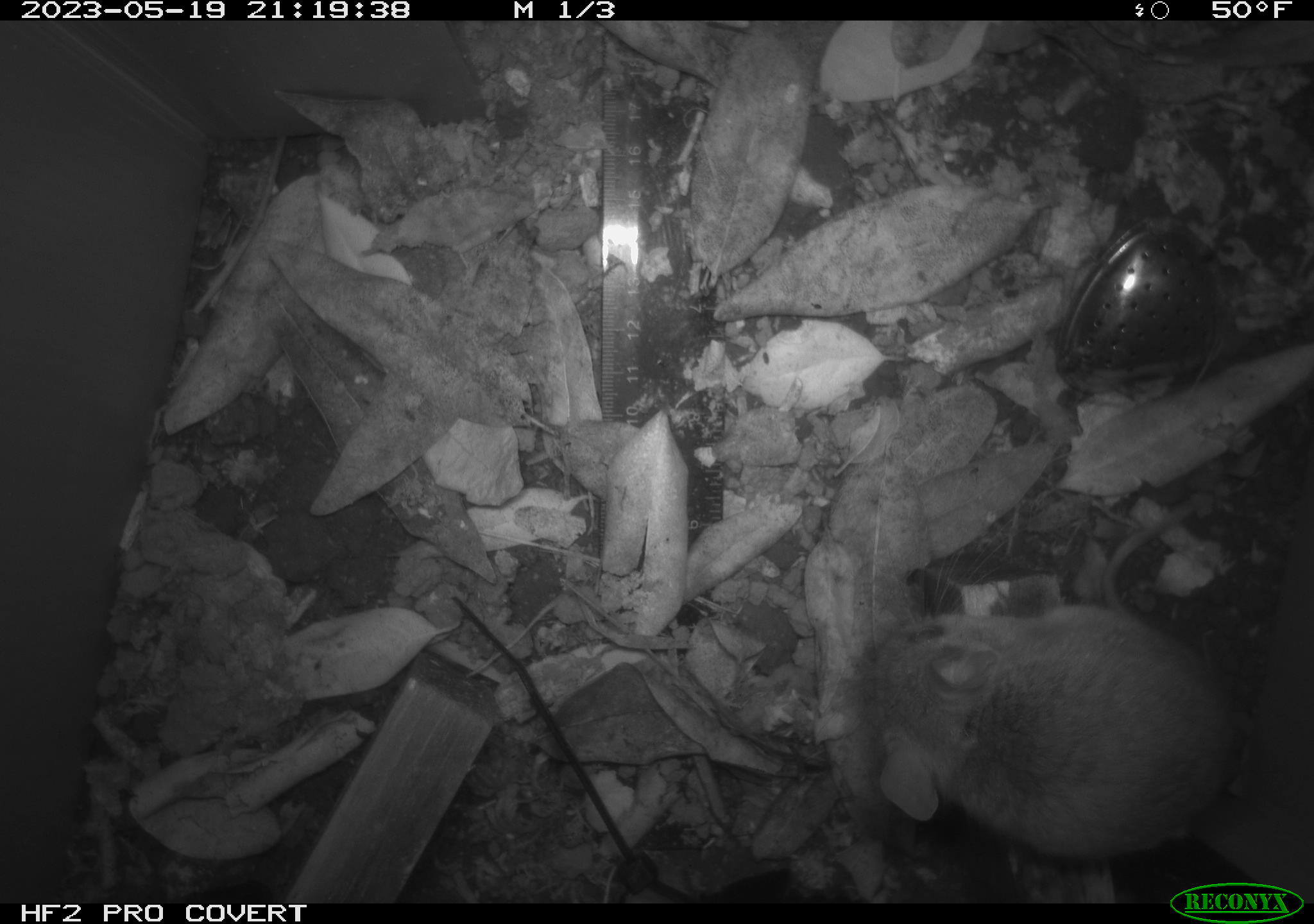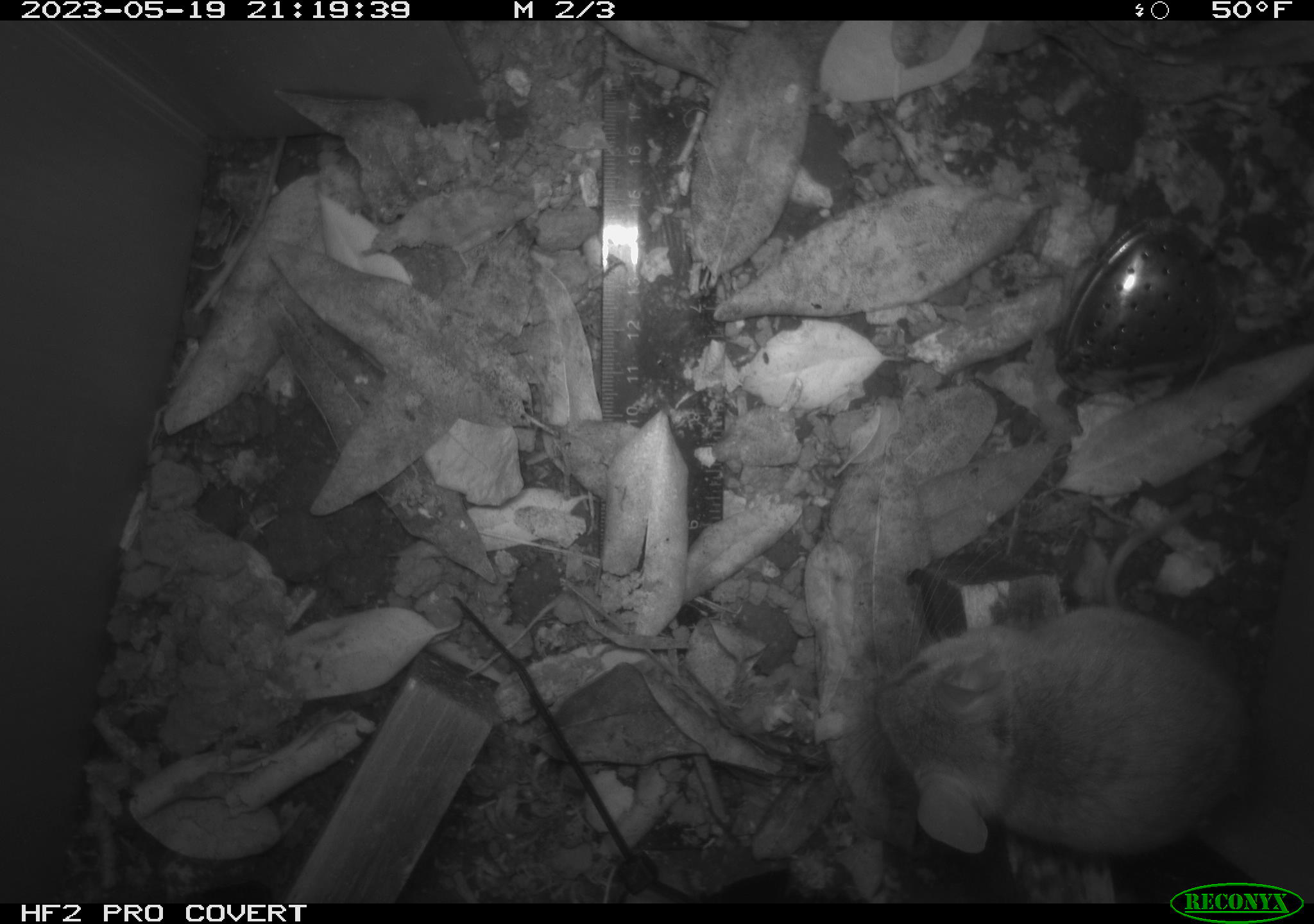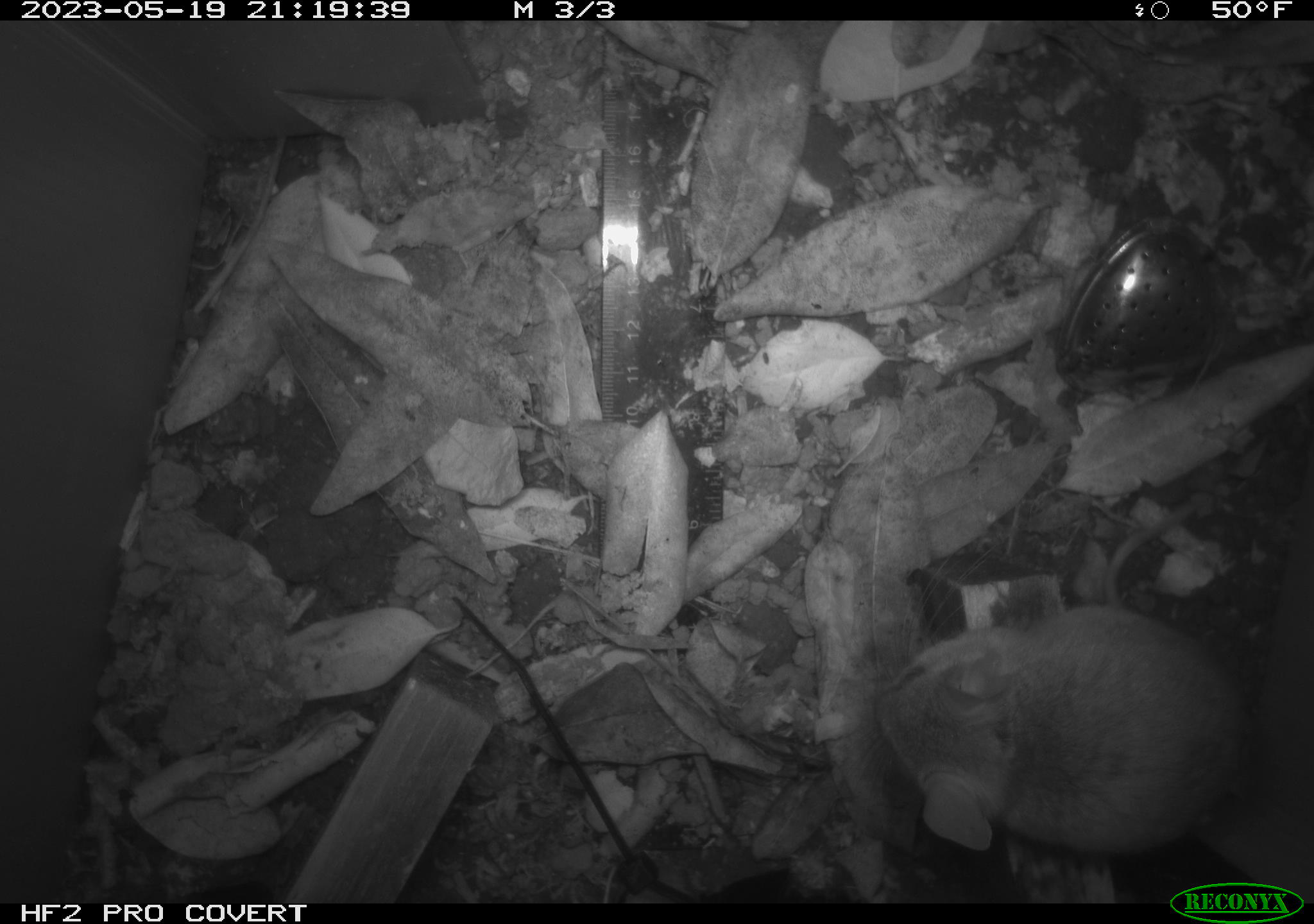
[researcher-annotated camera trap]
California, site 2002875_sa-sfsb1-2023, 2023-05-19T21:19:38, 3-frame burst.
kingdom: Animalia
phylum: Chordata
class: Mammalia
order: Rodentia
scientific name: Rodentia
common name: mouse species